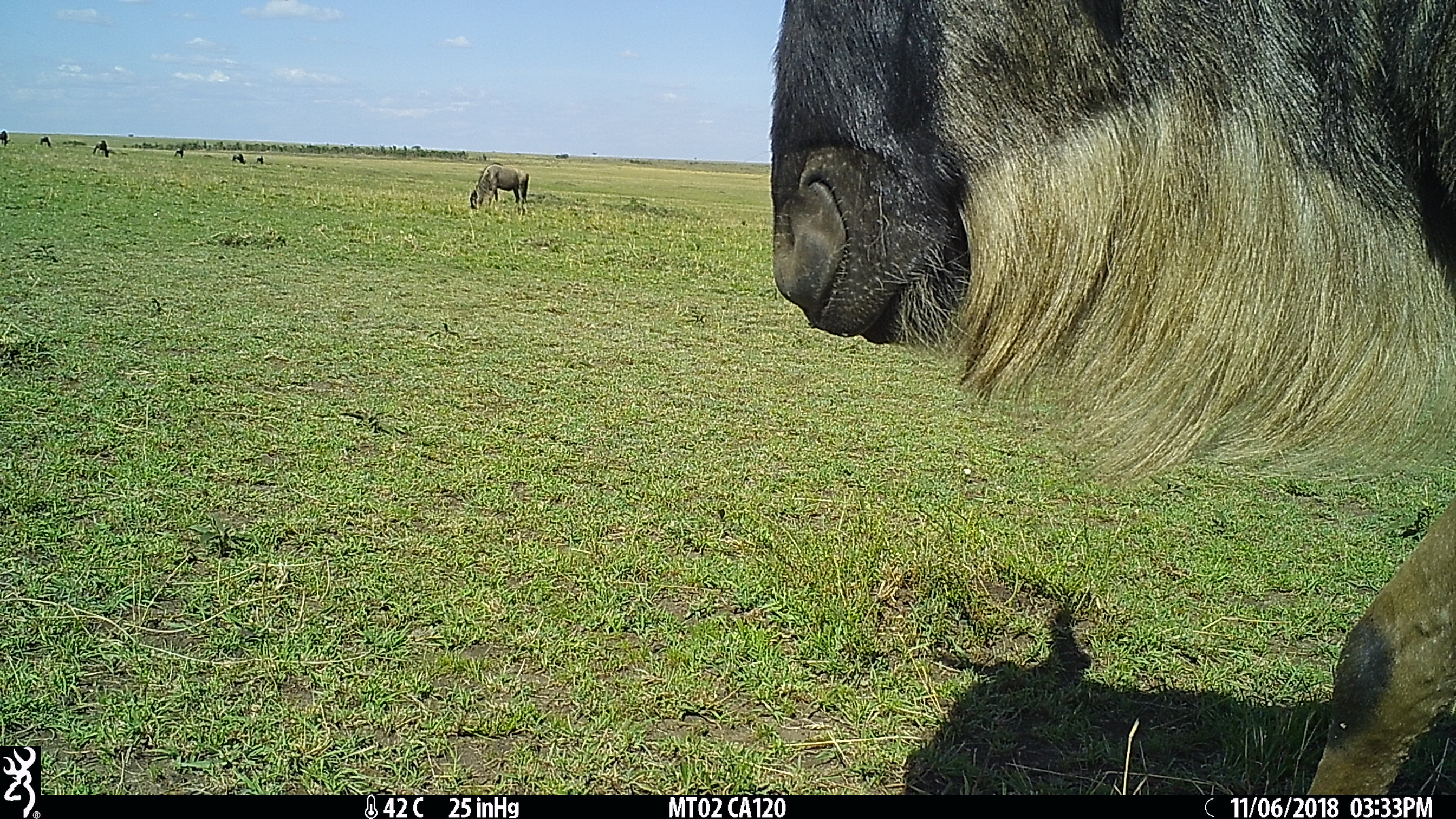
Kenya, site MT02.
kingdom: Animalia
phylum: Chordata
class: Mammalia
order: Artiodactyla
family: Bovidae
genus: Connochaetes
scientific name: Connochaetes taurinus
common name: blue wildebeest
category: wildebeest